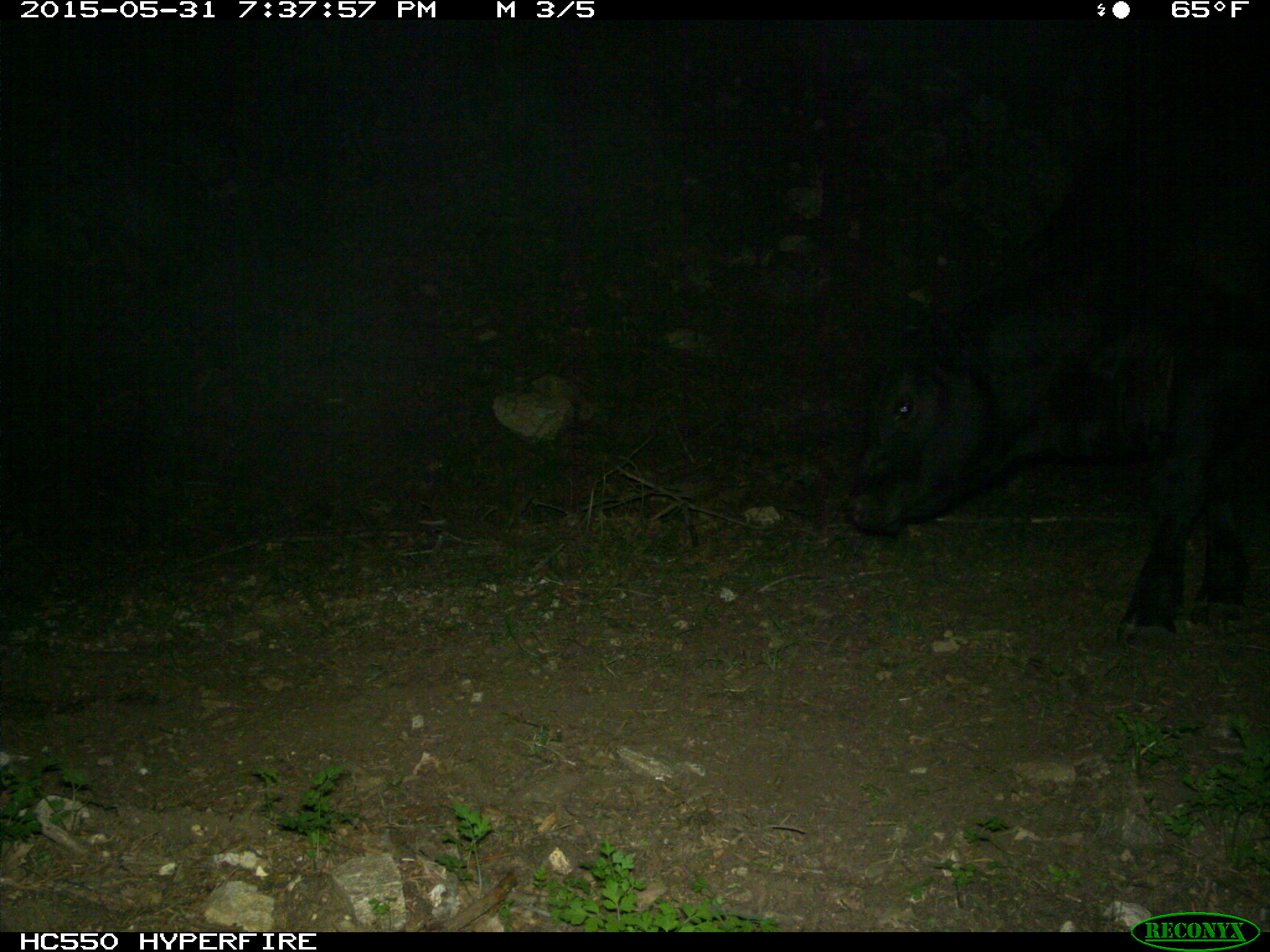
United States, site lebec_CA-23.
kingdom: Animalia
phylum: Chordata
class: Mammalia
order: Artiodactyla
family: Bovidae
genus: Bos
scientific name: Bos taurus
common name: domestic cow